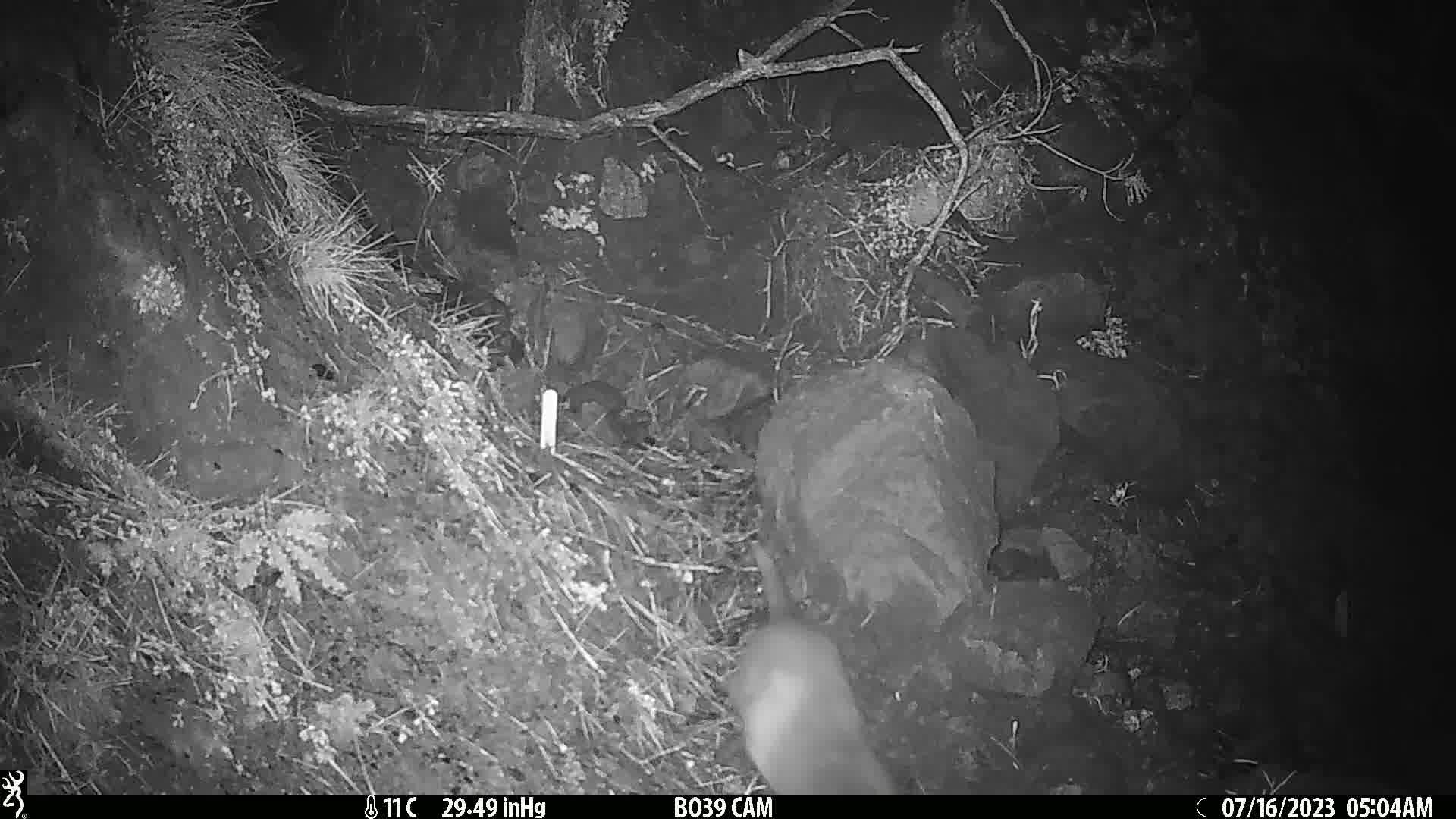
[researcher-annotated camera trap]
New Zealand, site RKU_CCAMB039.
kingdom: Animalia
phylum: Chordata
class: Mammalia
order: Carnivora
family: Felidae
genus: Felis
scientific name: Felis catus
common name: domestic cat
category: cat